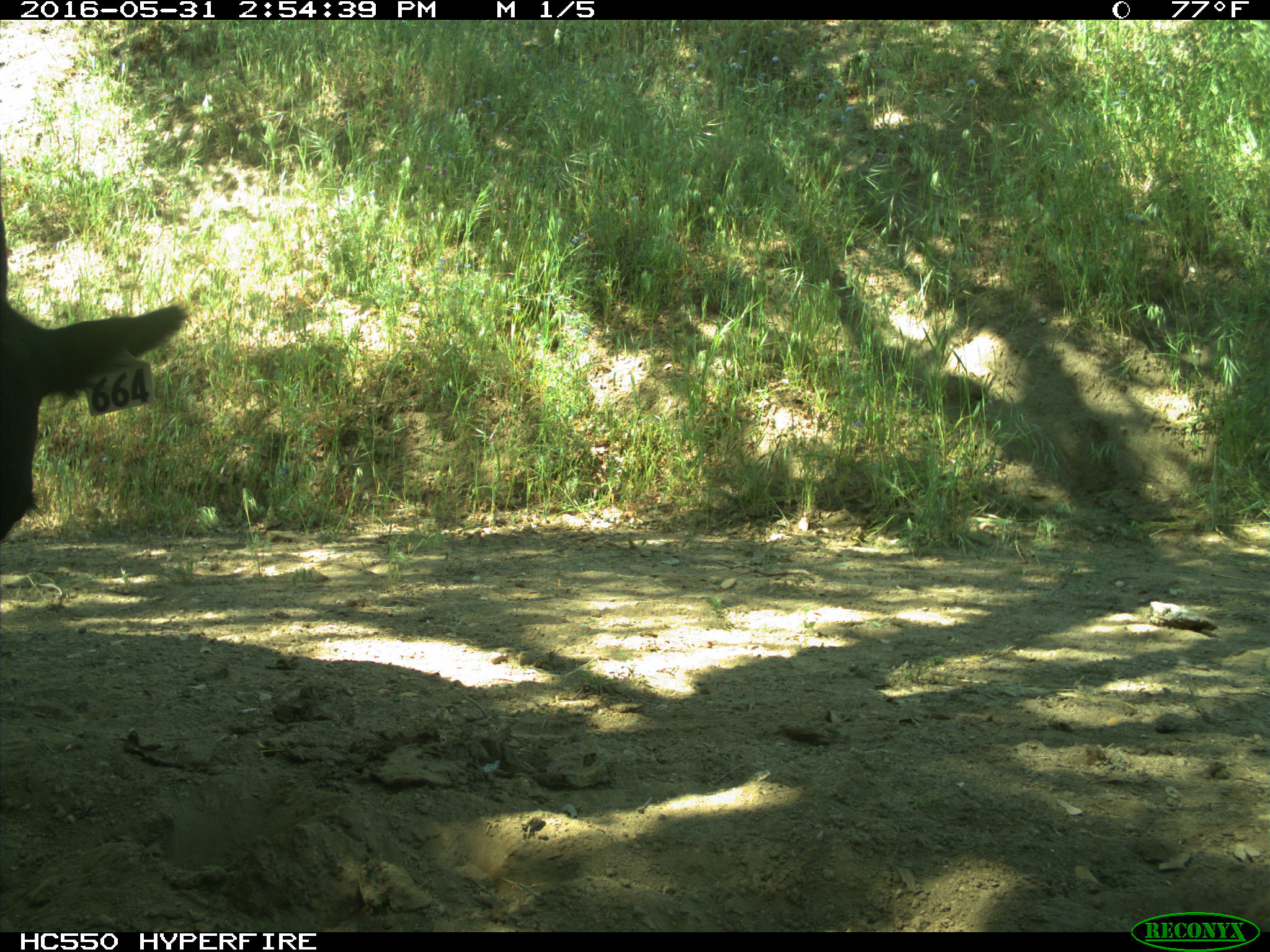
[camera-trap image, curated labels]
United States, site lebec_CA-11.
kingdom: Animalia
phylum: Chordata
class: Mammalia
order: Artiodactyla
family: Bovidae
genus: Bos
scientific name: Bos taurus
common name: domestic cow